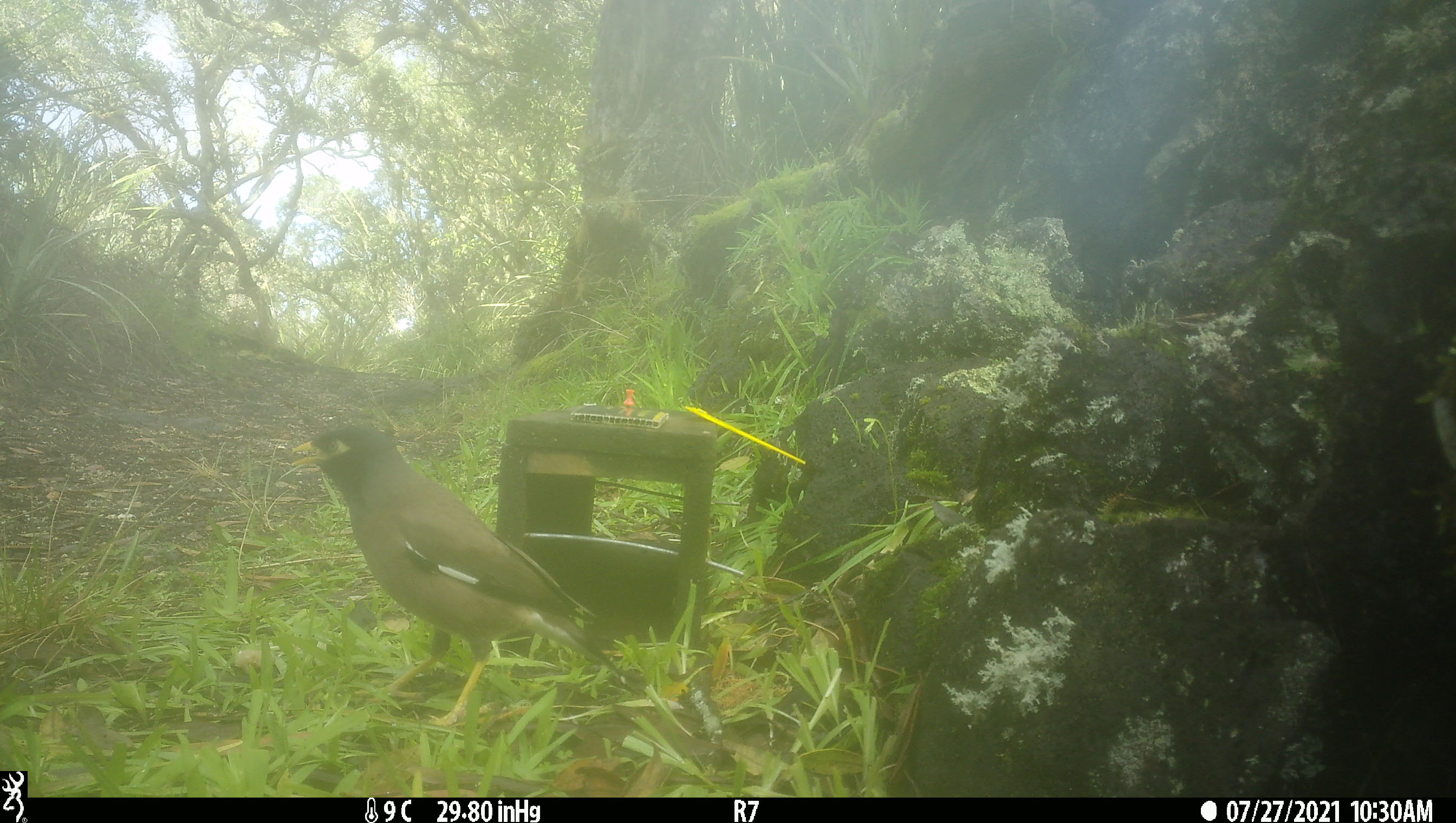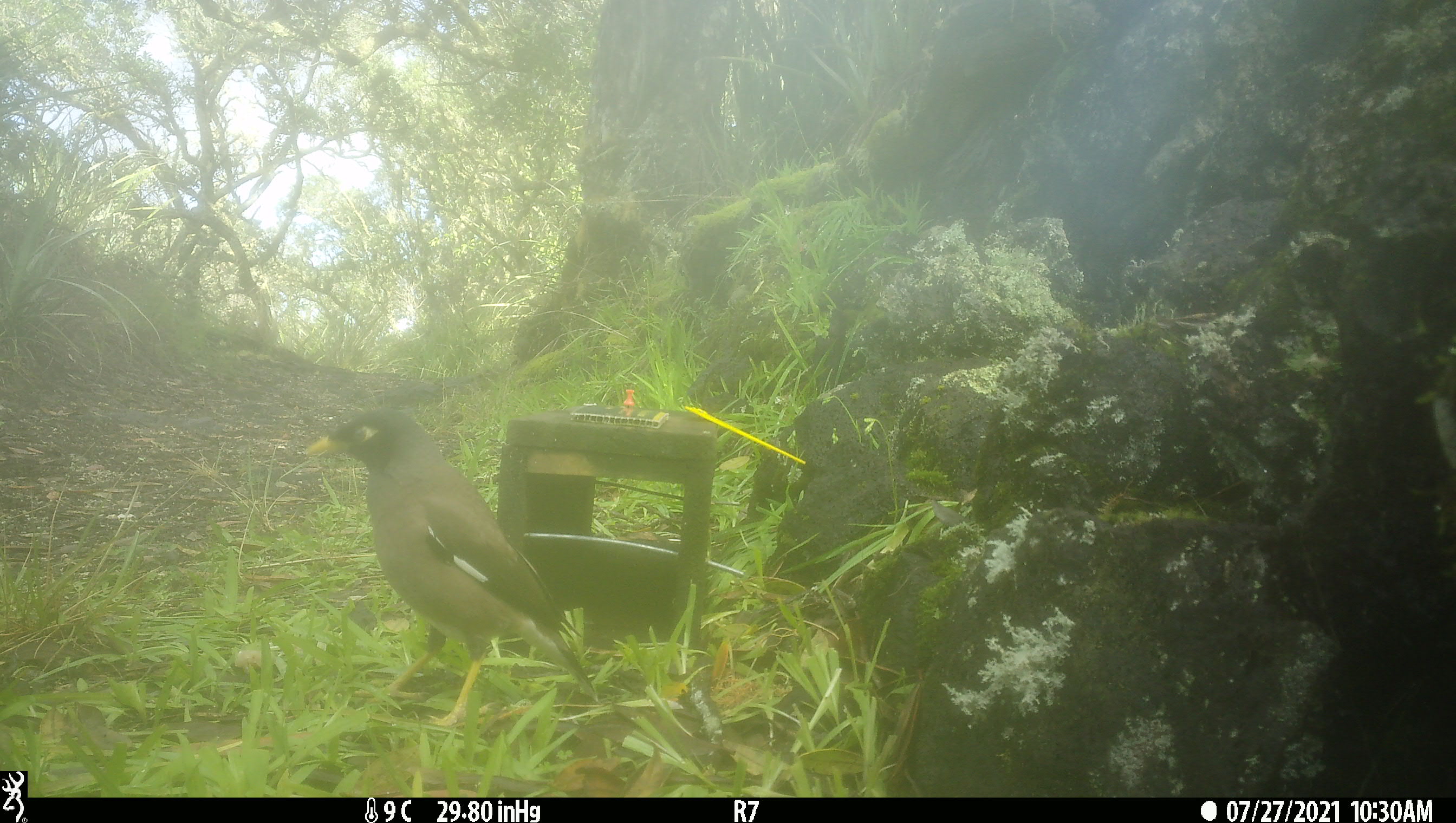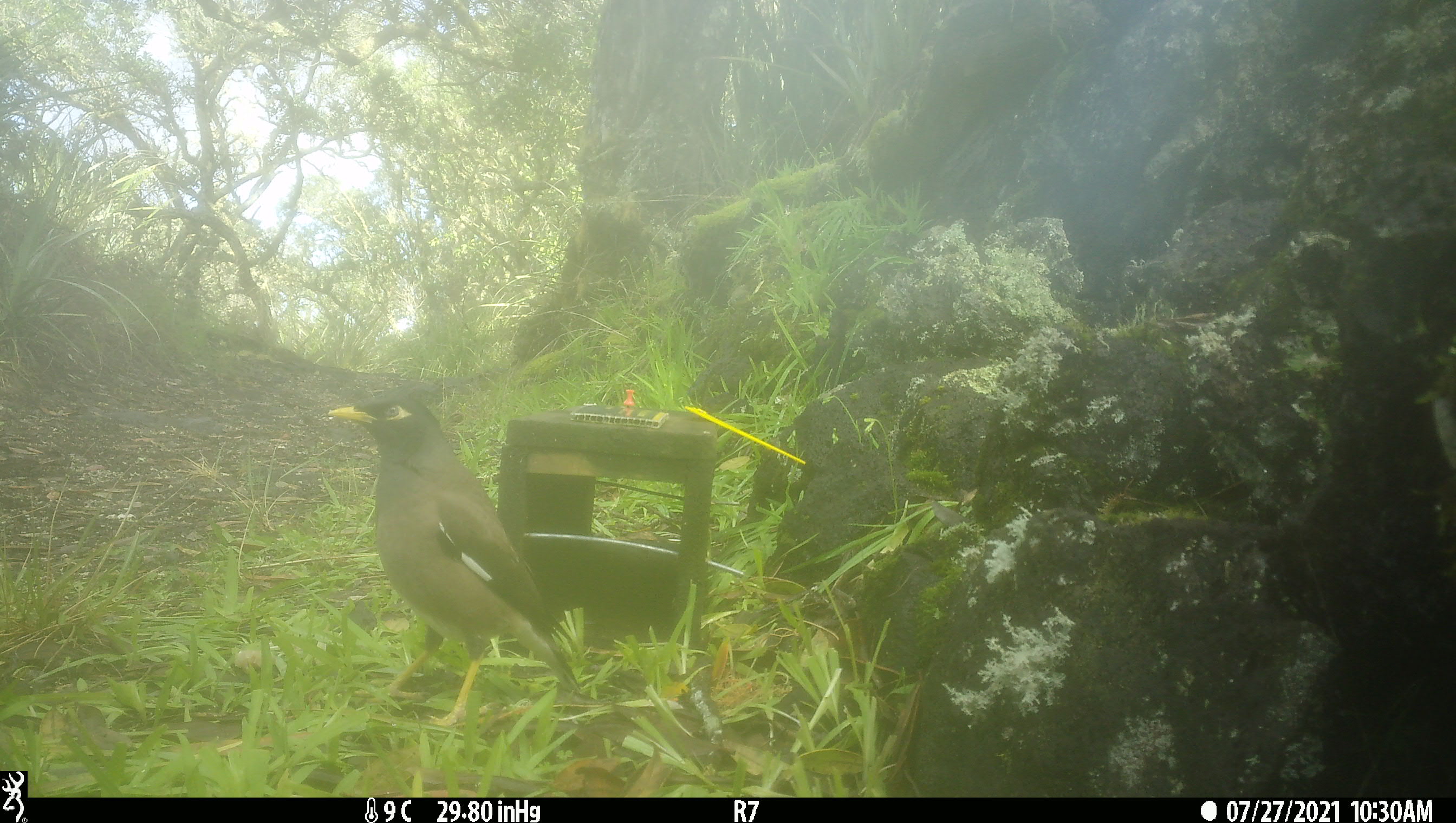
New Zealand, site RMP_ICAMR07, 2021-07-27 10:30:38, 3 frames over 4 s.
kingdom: Animalia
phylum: Chordata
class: Aves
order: Passeriformes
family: Sturnidae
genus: Acridotheres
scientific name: Acridotheres tristis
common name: common myna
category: myna